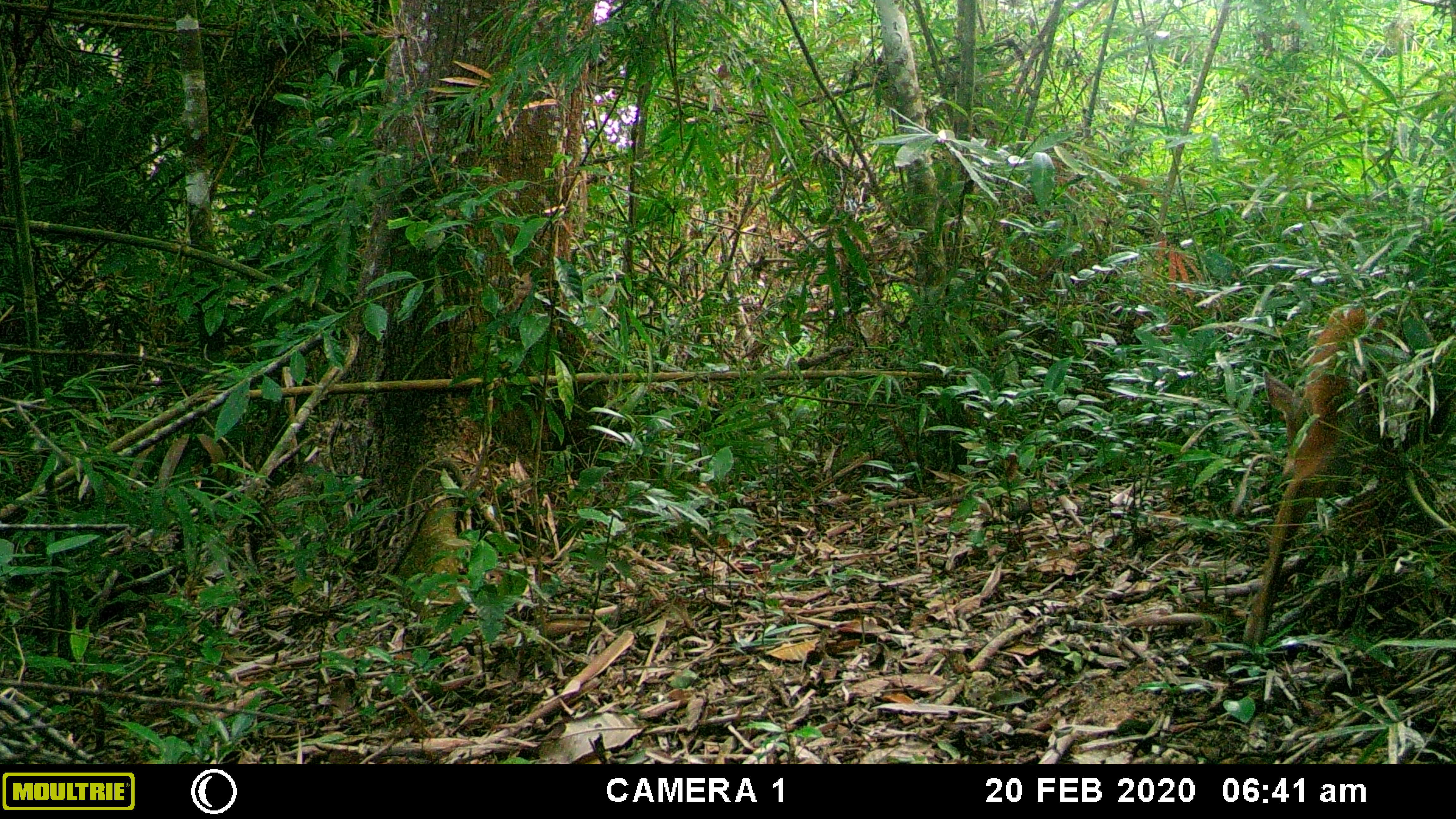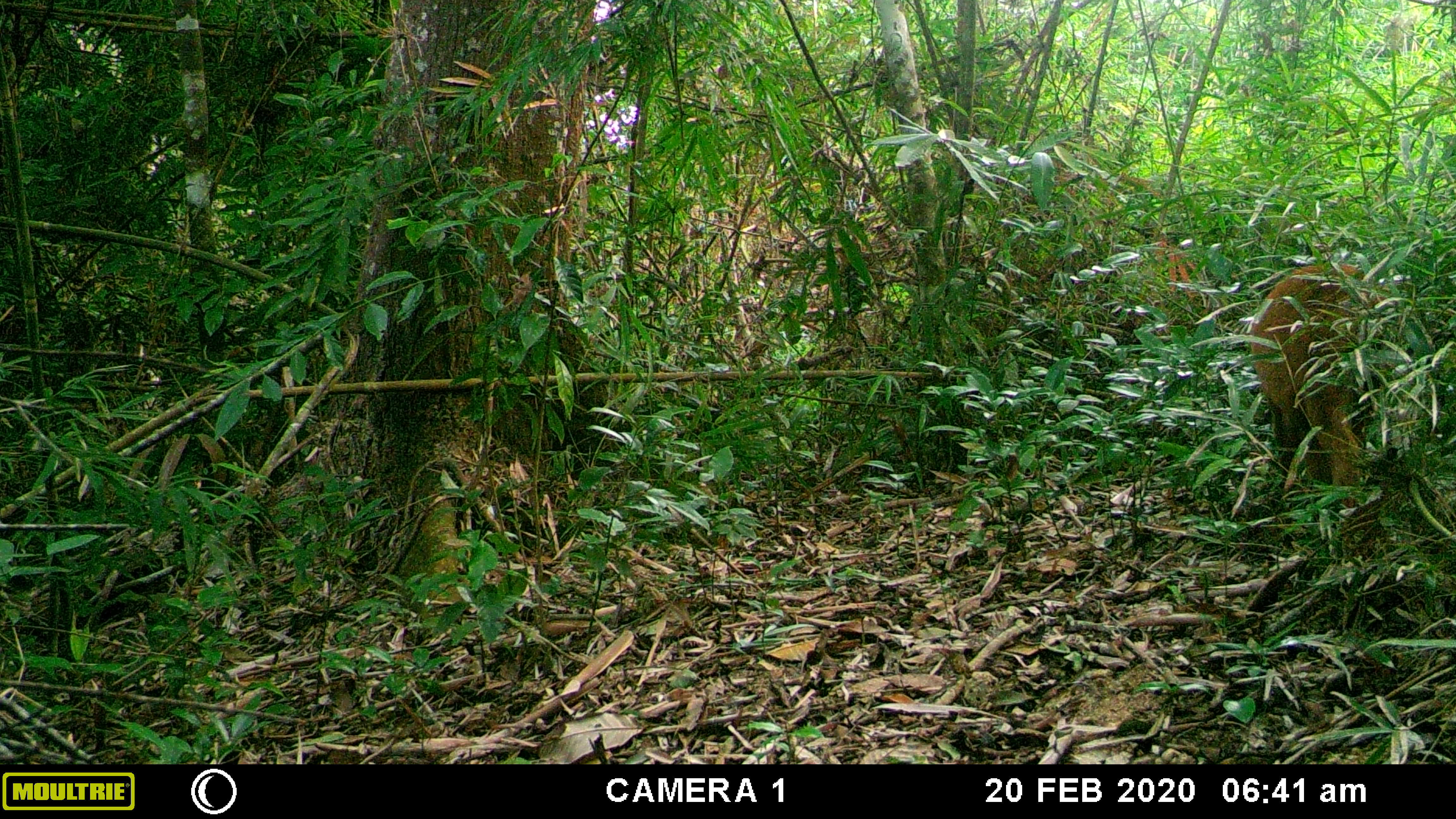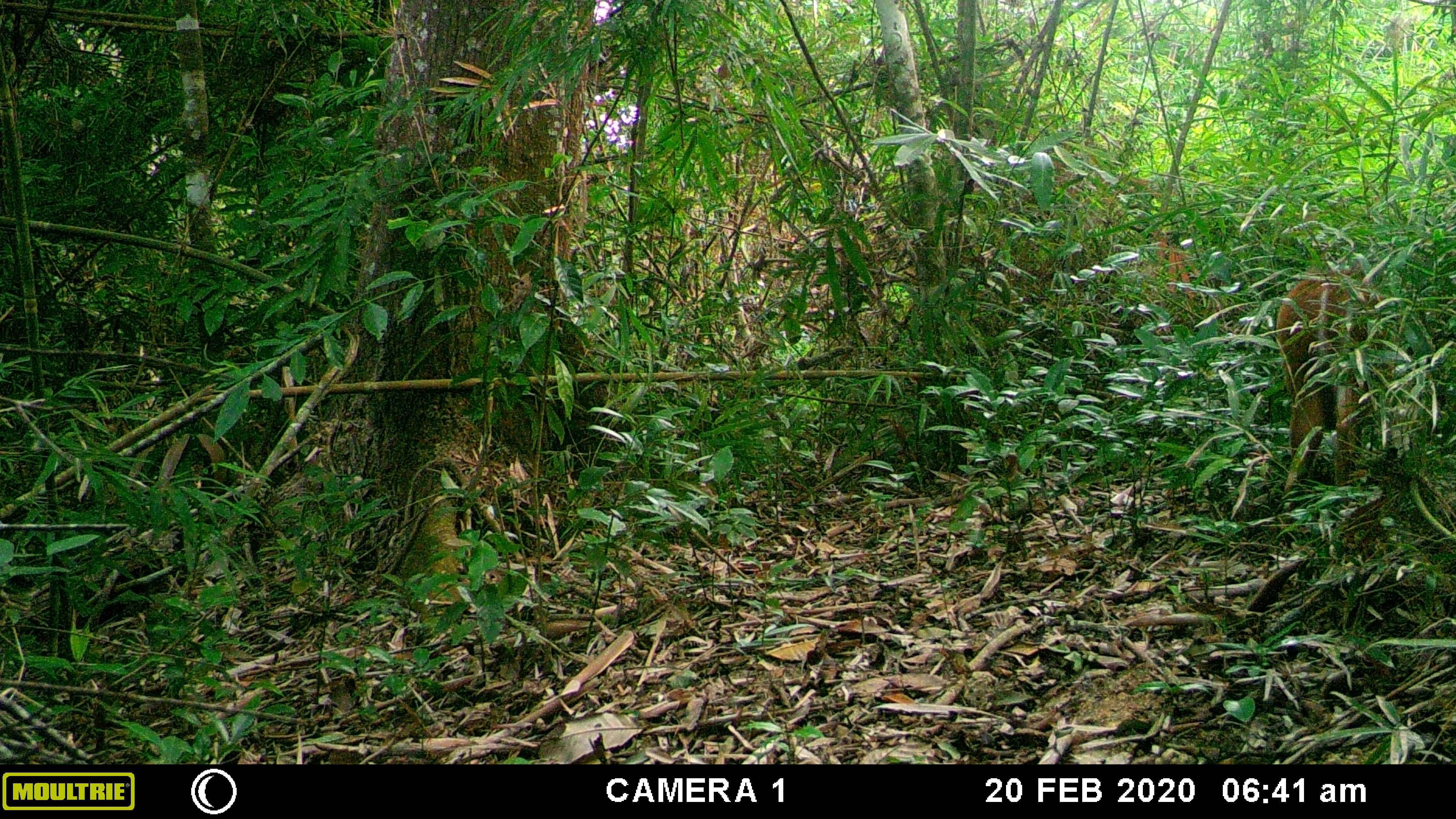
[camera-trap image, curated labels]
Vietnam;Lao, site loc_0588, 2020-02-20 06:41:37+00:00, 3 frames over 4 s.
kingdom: Animalia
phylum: Chordata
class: Mammalia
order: Artiodactyla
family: Cervidae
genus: Muntiacus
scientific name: Muntiacus muntjak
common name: red muntjac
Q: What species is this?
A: Red muntjac (Muntiacus muntjak).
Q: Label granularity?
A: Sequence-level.